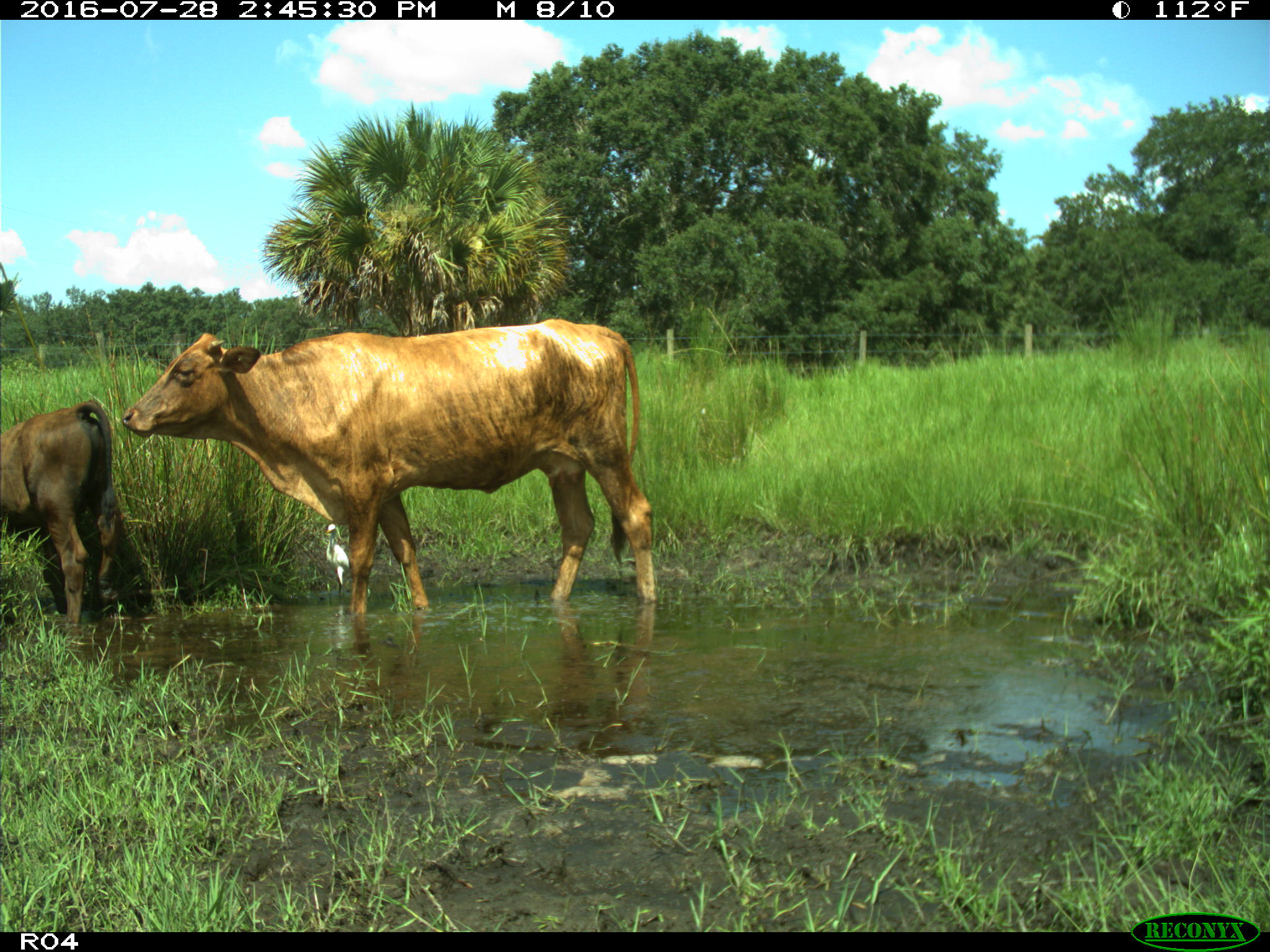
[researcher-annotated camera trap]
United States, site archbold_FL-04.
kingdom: Animalia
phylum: Chordata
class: Mammalia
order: Artiodactyla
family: Bovidae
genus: Bos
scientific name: Bos taurus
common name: domestic cow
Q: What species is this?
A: Bos taurus (domestic cow).